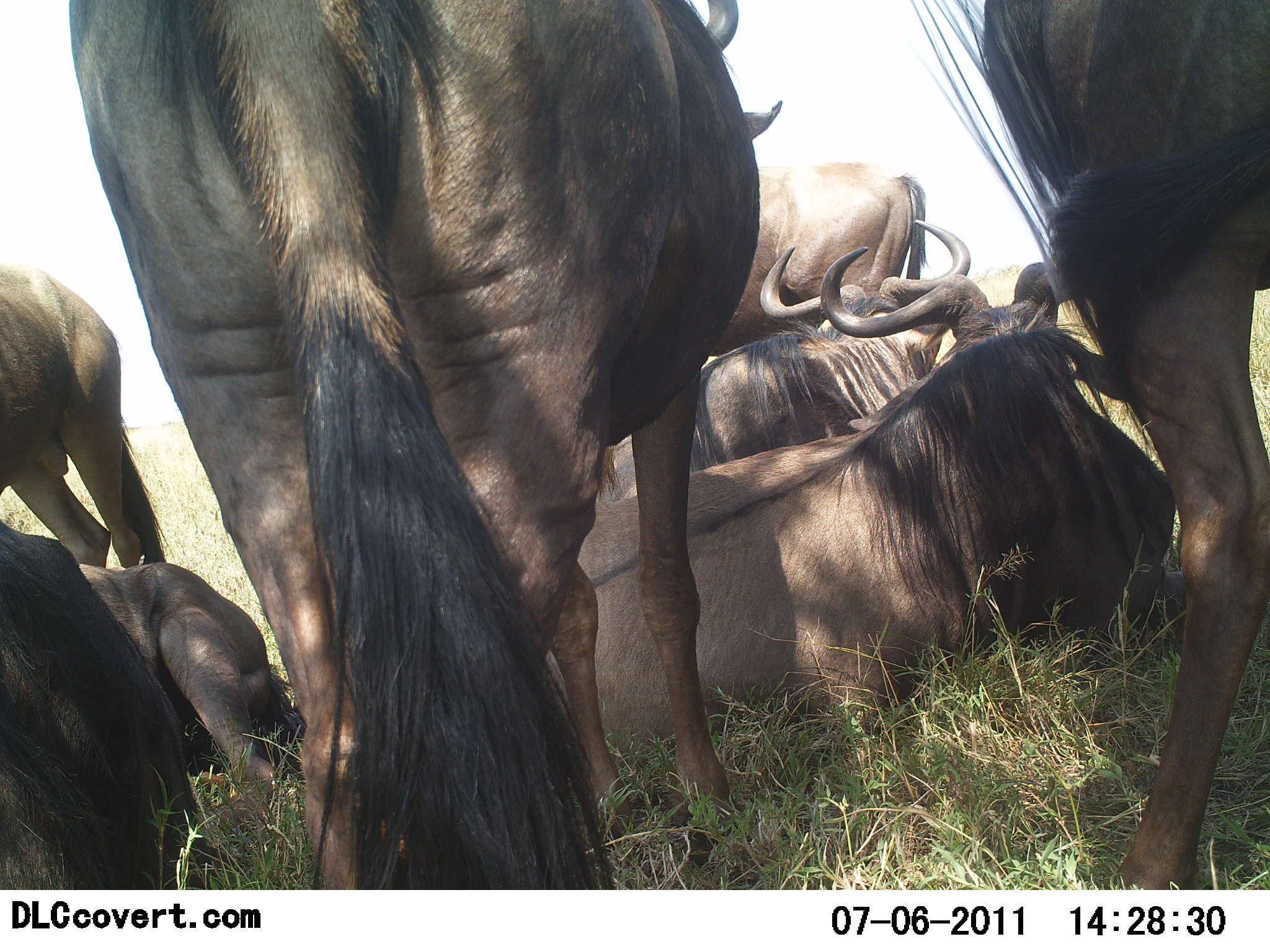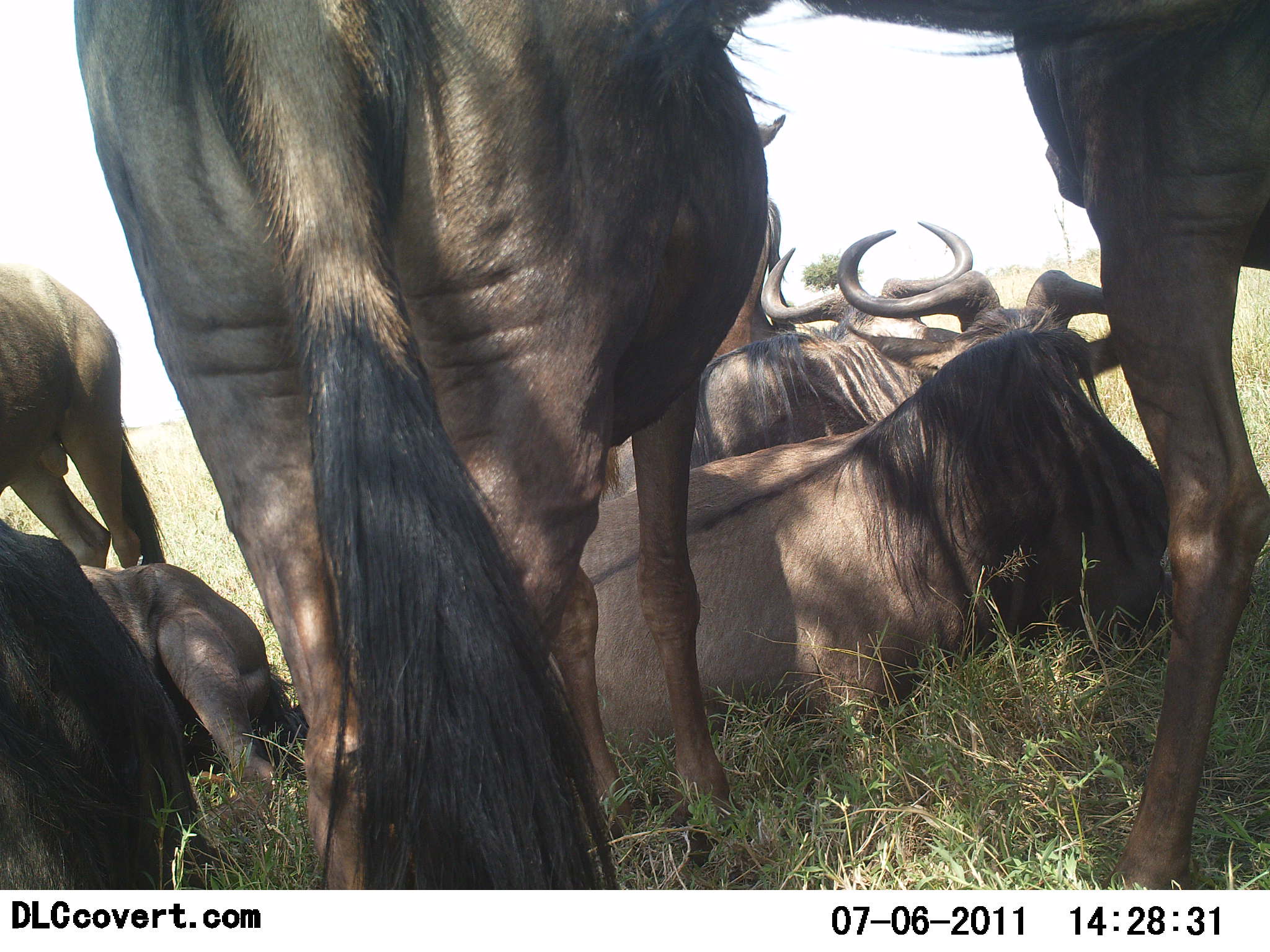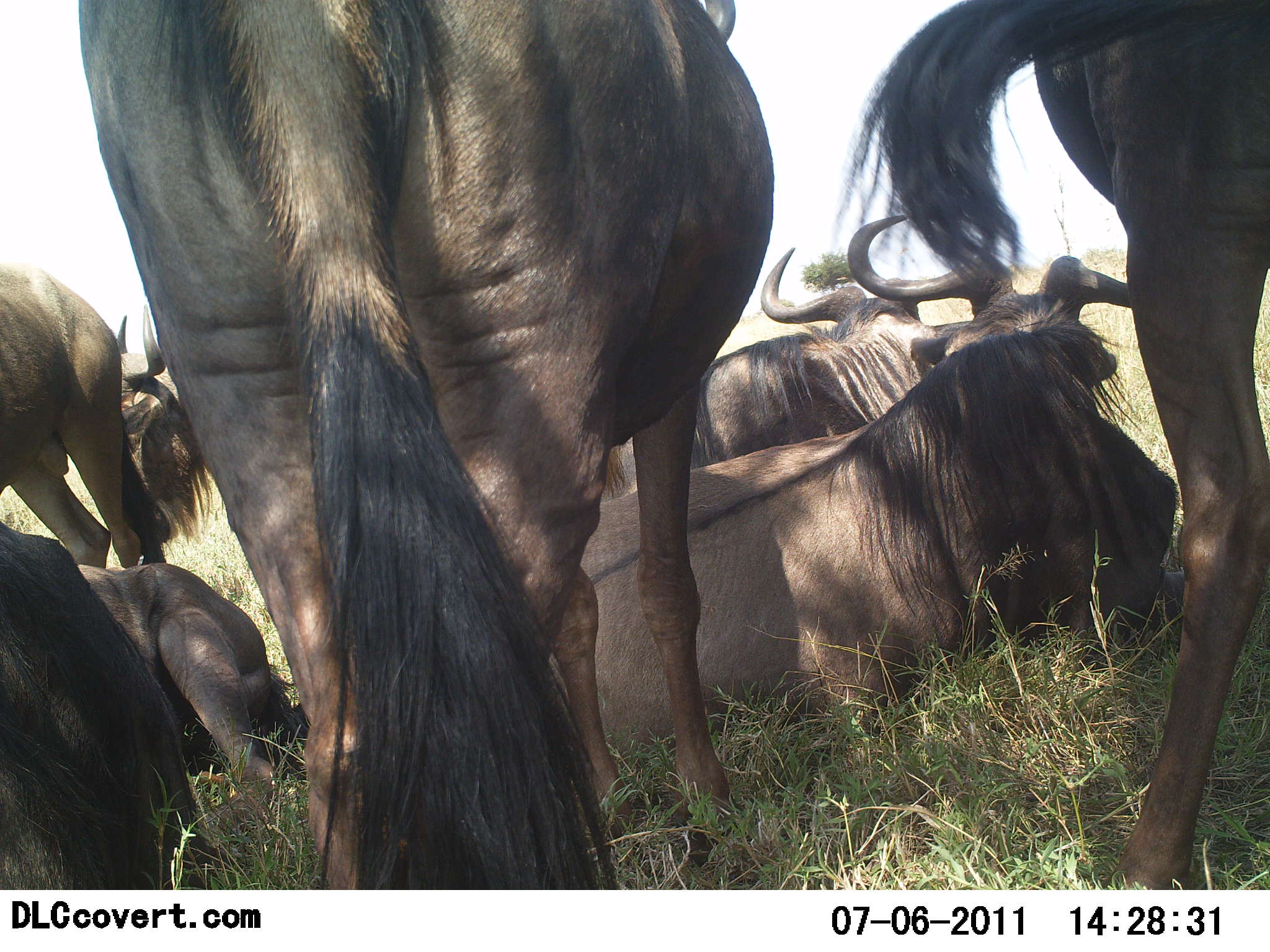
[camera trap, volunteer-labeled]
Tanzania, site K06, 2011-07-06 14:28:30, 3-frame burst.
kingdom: Animalia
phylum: Chordata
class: Mammalia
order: Artiodactyla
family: Bovidae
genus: Connochaetes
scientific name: Connochaetes taurinus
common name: blue wildebeest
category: wildebeest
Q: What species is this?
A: Wildebeest (blue wildebeest) (Connochaetes taurinus).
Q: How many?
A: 7.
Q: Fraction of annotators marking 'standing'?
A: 75%.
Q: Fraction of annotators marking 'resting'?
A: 100%.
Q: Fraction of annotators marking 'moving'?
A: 25%.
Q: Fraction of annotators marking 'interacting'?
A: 0%.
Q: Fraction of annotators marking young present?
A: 0%.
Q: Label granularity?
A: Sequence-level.